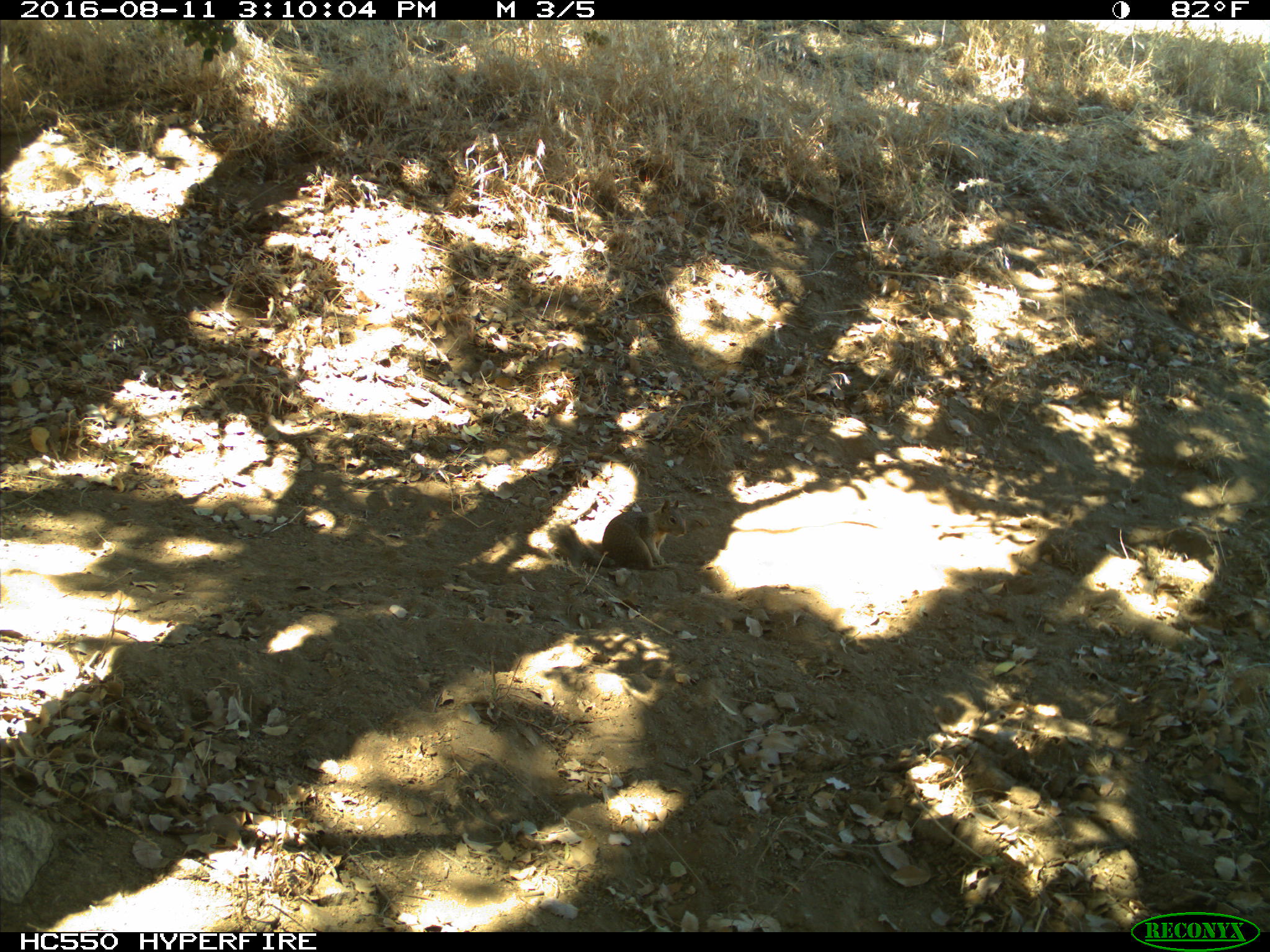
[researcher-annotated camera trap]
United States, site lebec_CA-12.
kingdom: Animalia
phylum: Chordata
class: Mammalia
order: Rodentia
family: Sciuridae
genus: Otospermophilus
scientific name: Otospermophilus beecheyi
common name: california ground squirrel